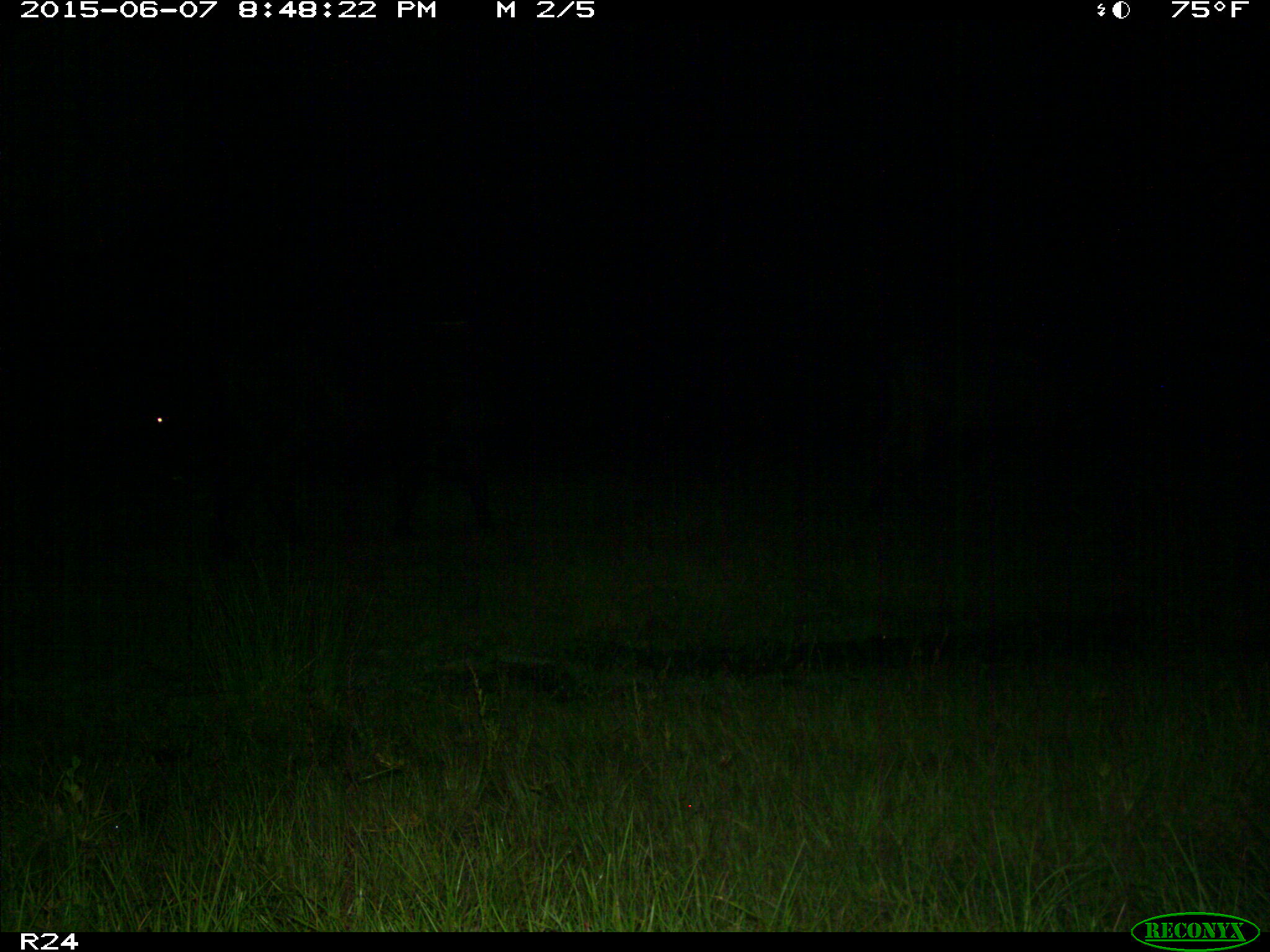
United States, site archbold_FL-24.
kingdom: Animalia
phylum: Chordata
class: Mammalia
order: Artiodactyla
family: Bovidae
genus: Bos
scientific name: Bos taurus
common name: domestic cow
Bos taurus (domestic cow).